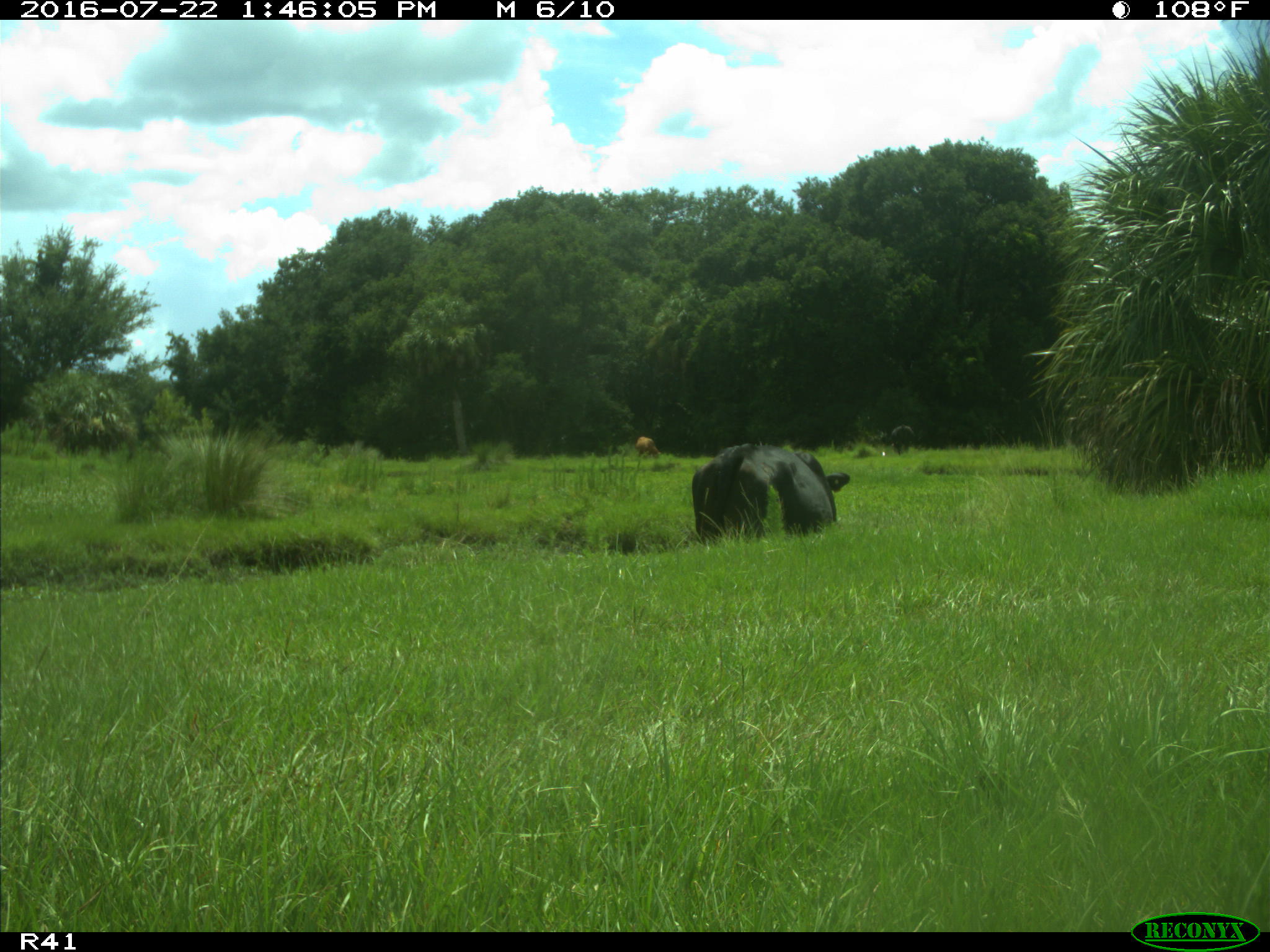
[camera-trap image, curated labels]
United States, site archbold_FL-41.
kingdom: Animalia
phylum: Chordata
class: Mammalia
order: Artiodactyla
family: Bovidae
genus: Bos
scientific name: Bos taurus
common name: domestic cow